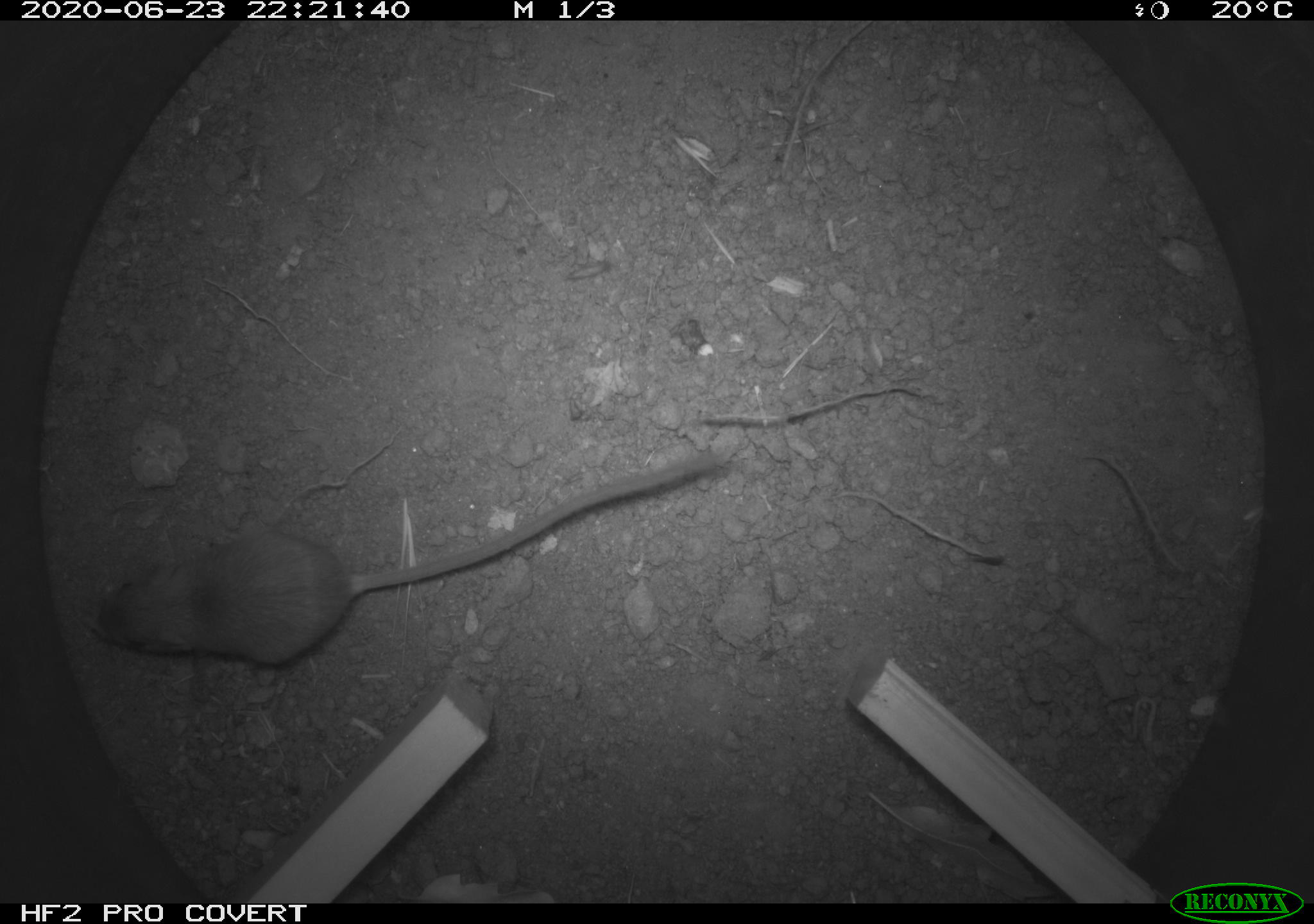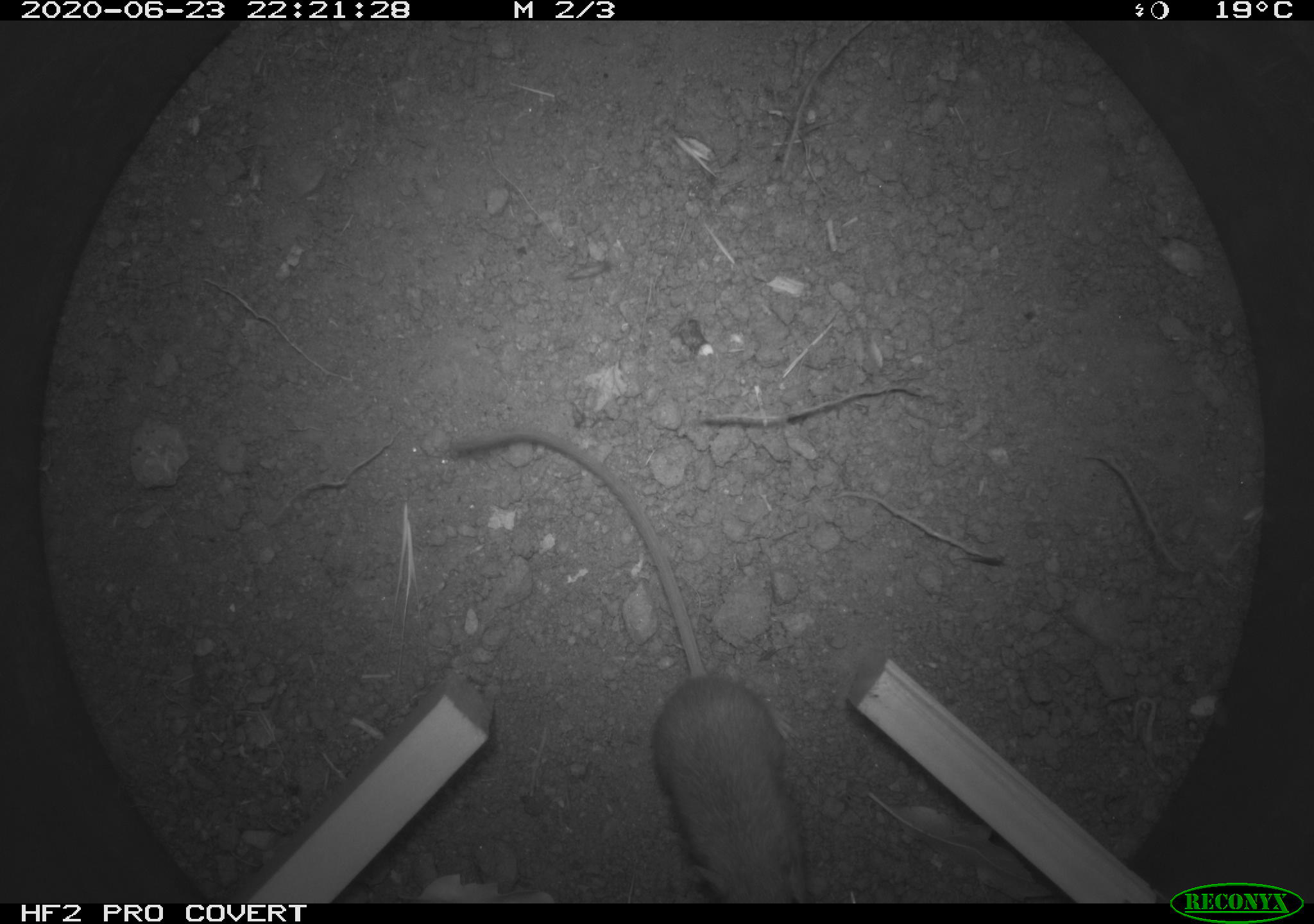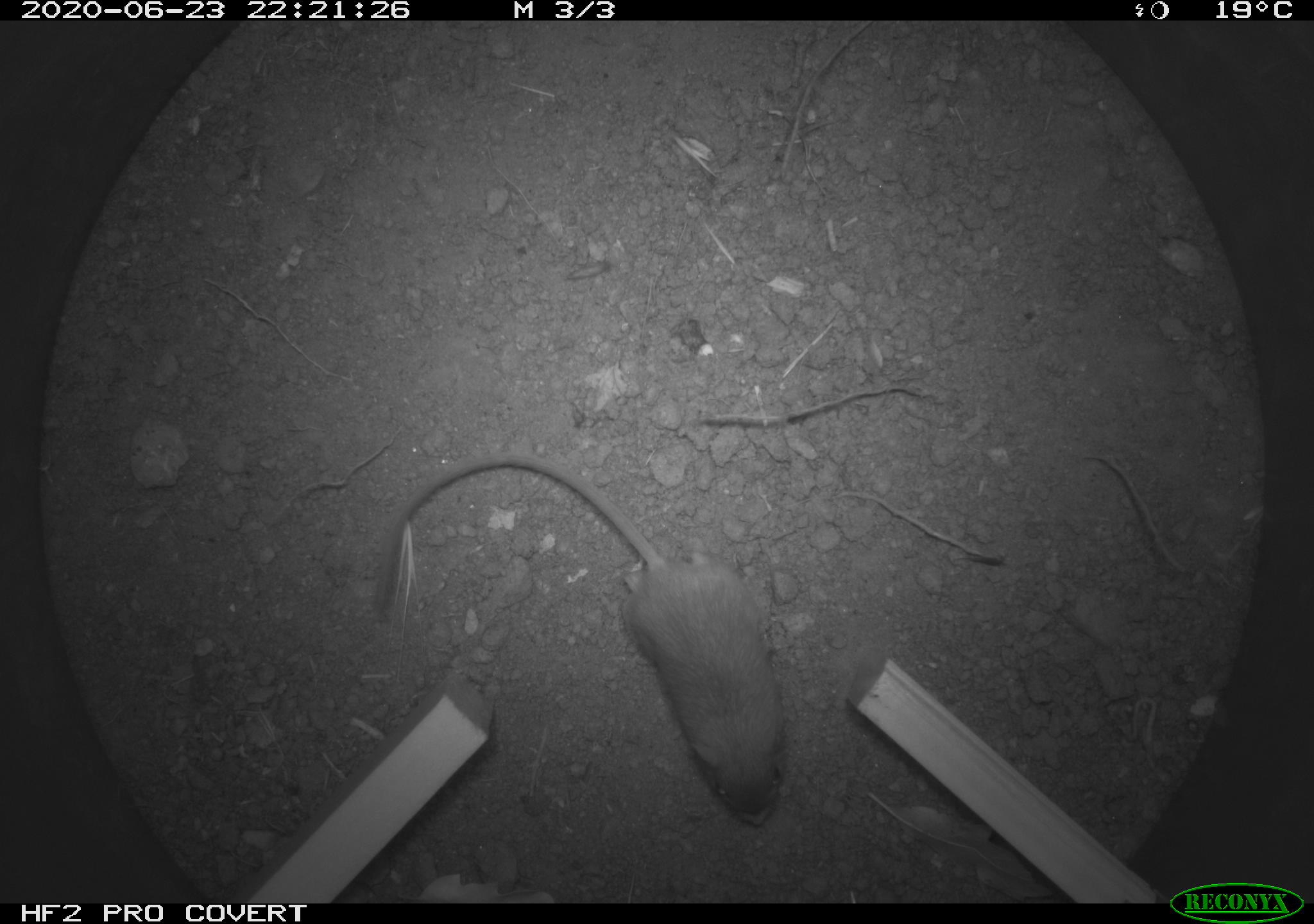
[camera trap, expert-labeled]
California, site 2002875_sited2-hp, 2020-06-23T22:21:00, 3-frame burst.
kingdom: Animalia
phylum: Chordata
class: Mammalia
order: Rodentia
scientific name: Rodentia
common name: rodent